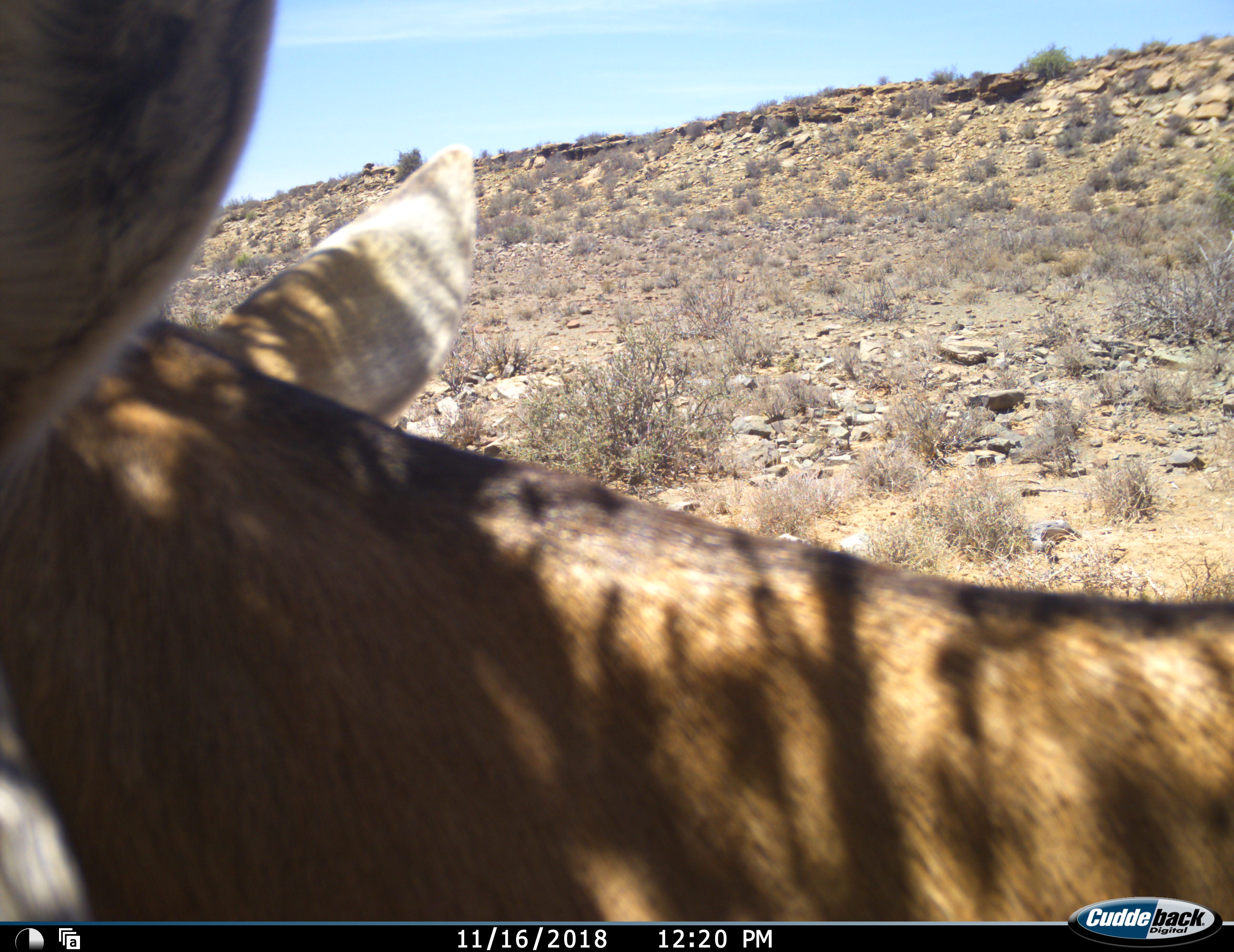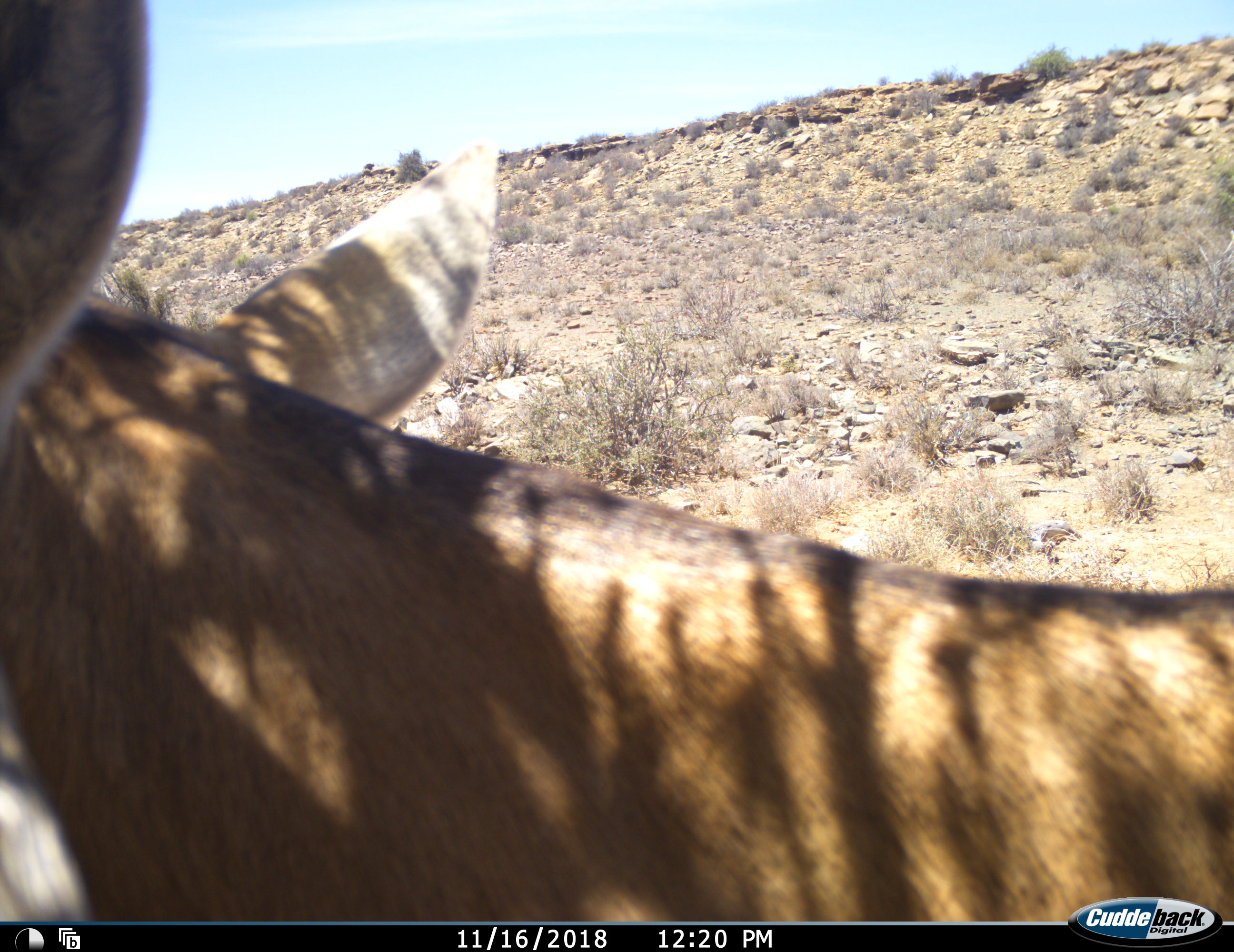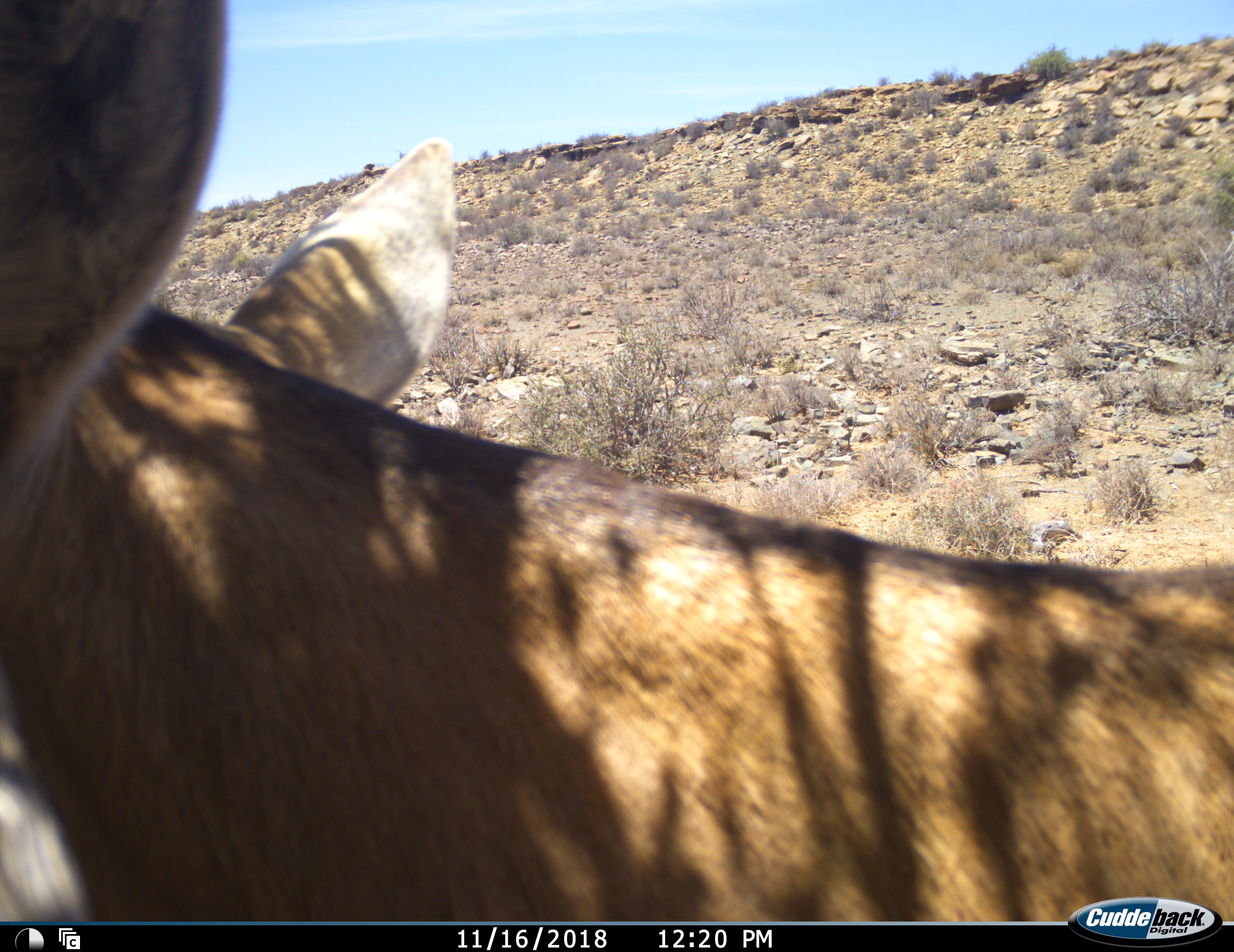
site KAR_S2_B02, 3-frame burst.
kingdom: Animalia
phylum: Chordata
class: Mammalia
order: Artiodactyla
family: Bovidae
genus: Alcelaphus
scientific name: Alcelaphus buselaphus caama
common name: red hartebeest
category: hartebeestred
Hartebeestred (red hartebeest) (Alcelaphus buselaphus caama), count 1. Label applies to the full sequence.